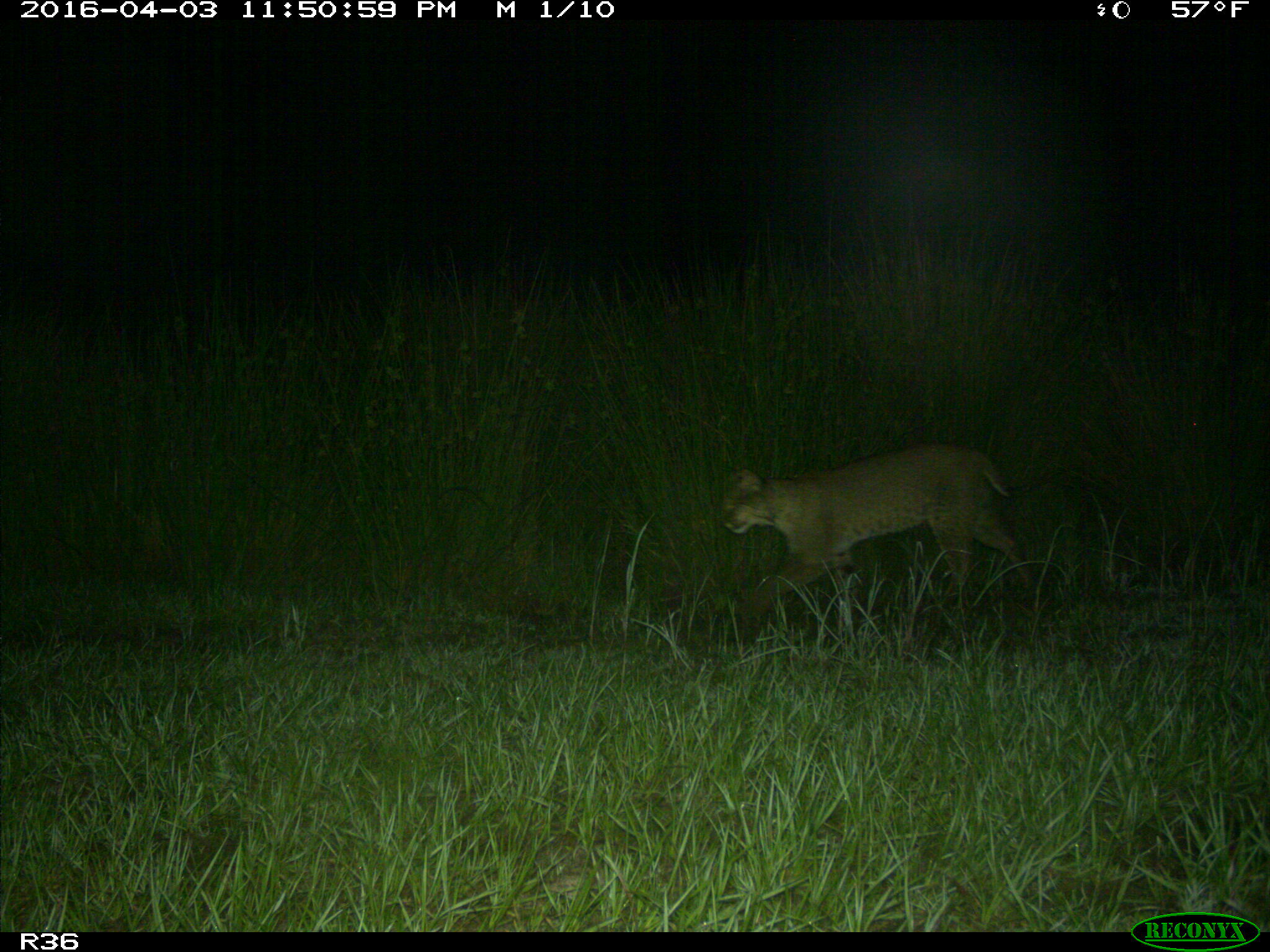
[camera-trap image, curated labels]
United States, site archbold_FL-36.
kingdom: Animalia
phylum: Chordata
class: Mammalia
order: Carnivora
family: Felidae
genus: Lynx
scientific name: Lynx rufus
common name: bobcat